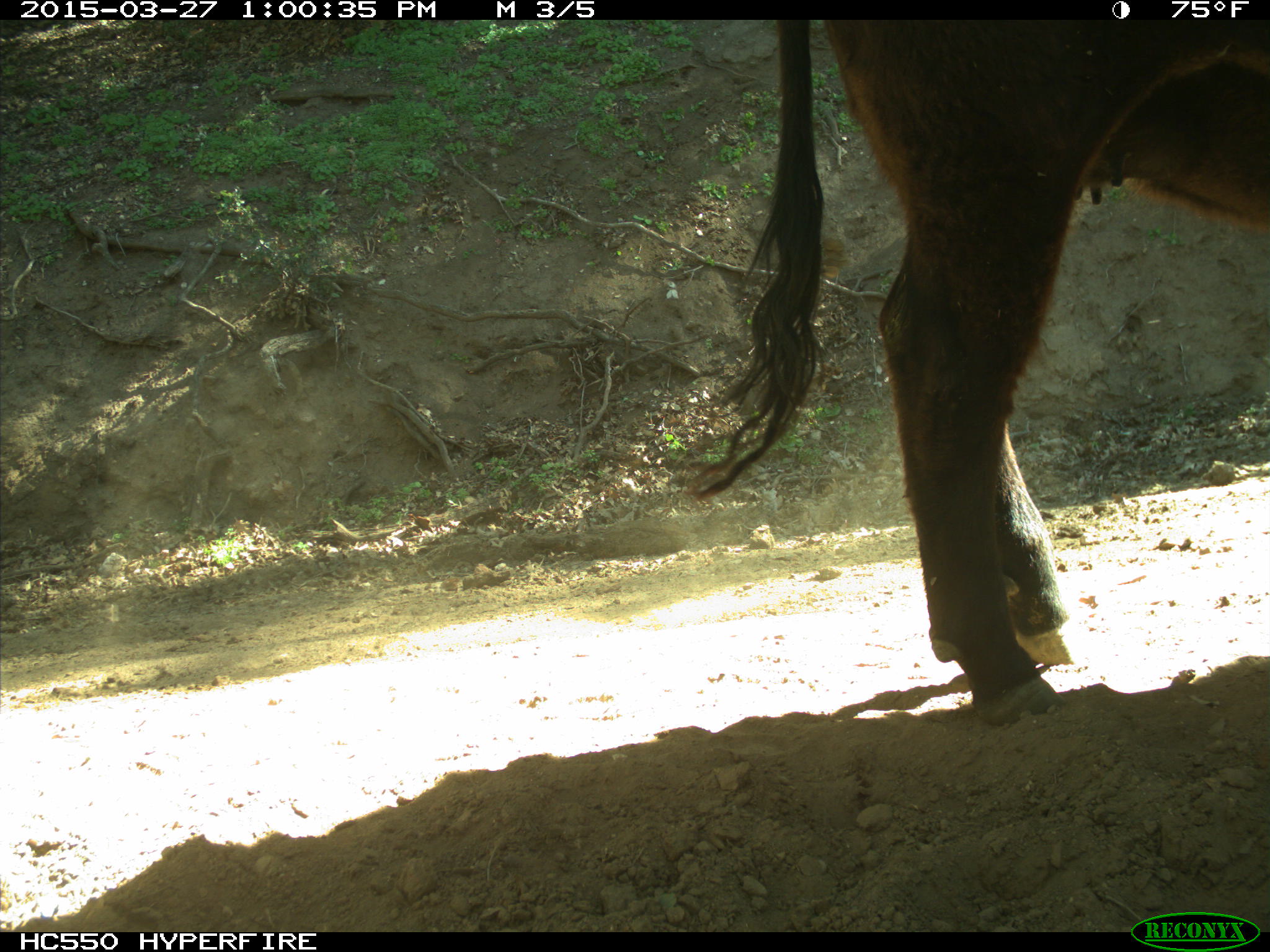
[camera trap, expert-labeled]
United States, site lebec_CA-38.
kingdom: Animalia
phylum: Chordata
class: Mammalia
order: Artiodactyla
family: Bovidae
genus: Bos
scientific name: Bos taurus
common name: domestic cow